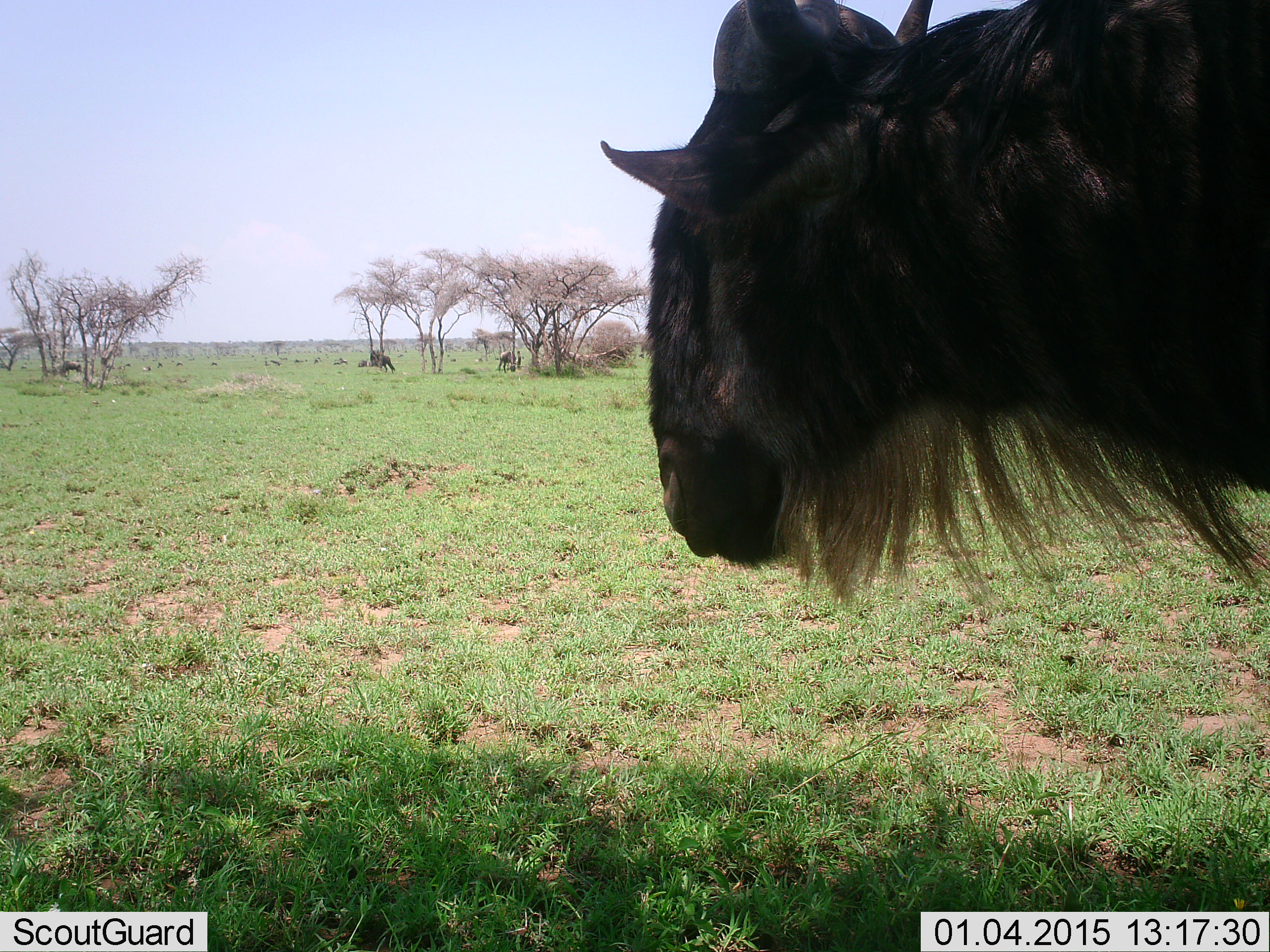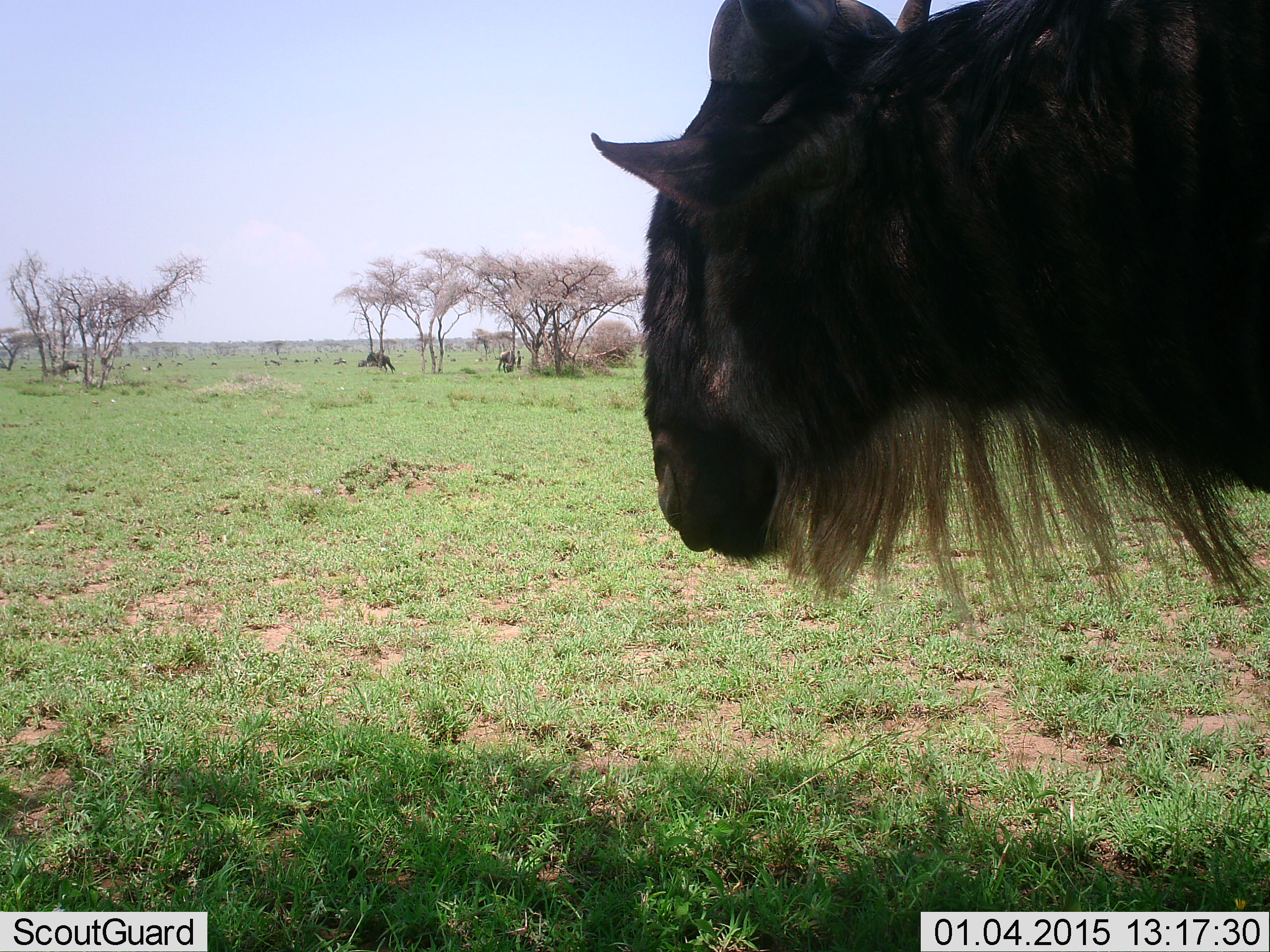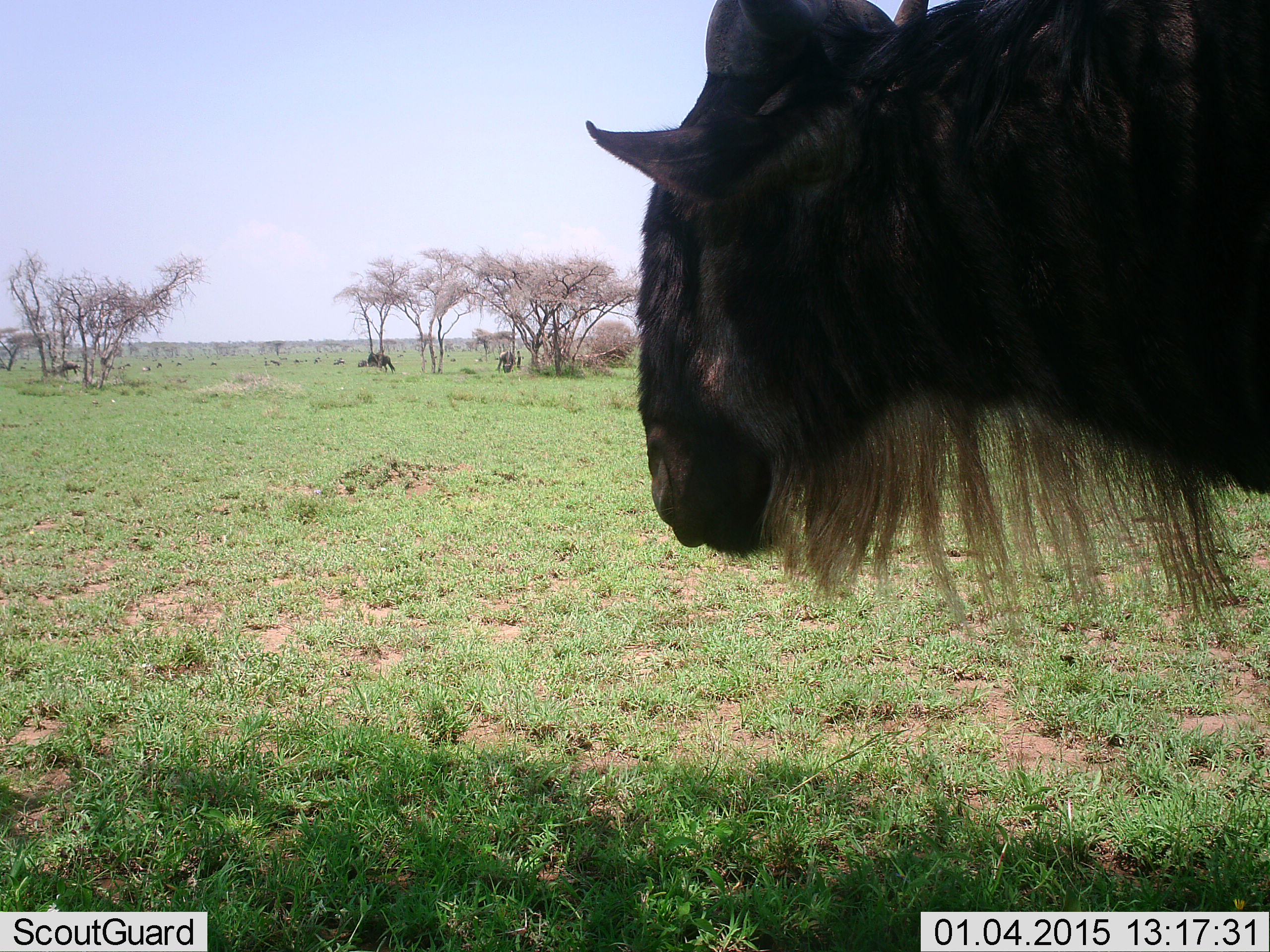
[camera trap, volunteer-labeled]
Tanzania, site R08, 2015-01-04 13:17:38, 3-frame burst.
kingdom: Animalia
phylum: Chordata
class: Mammalia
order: Artiodactyla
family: Bovidae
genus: Connochaetes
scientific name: Connochaetes taurinus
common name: blue wildebeest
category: wildebeest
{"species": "wildebeest (blue wildebeest) (Connochaetes taurinus)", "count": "1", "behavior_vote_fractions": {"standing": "90%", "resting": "0%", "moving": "10%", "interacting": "0%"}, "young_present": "0%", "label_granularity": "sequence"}